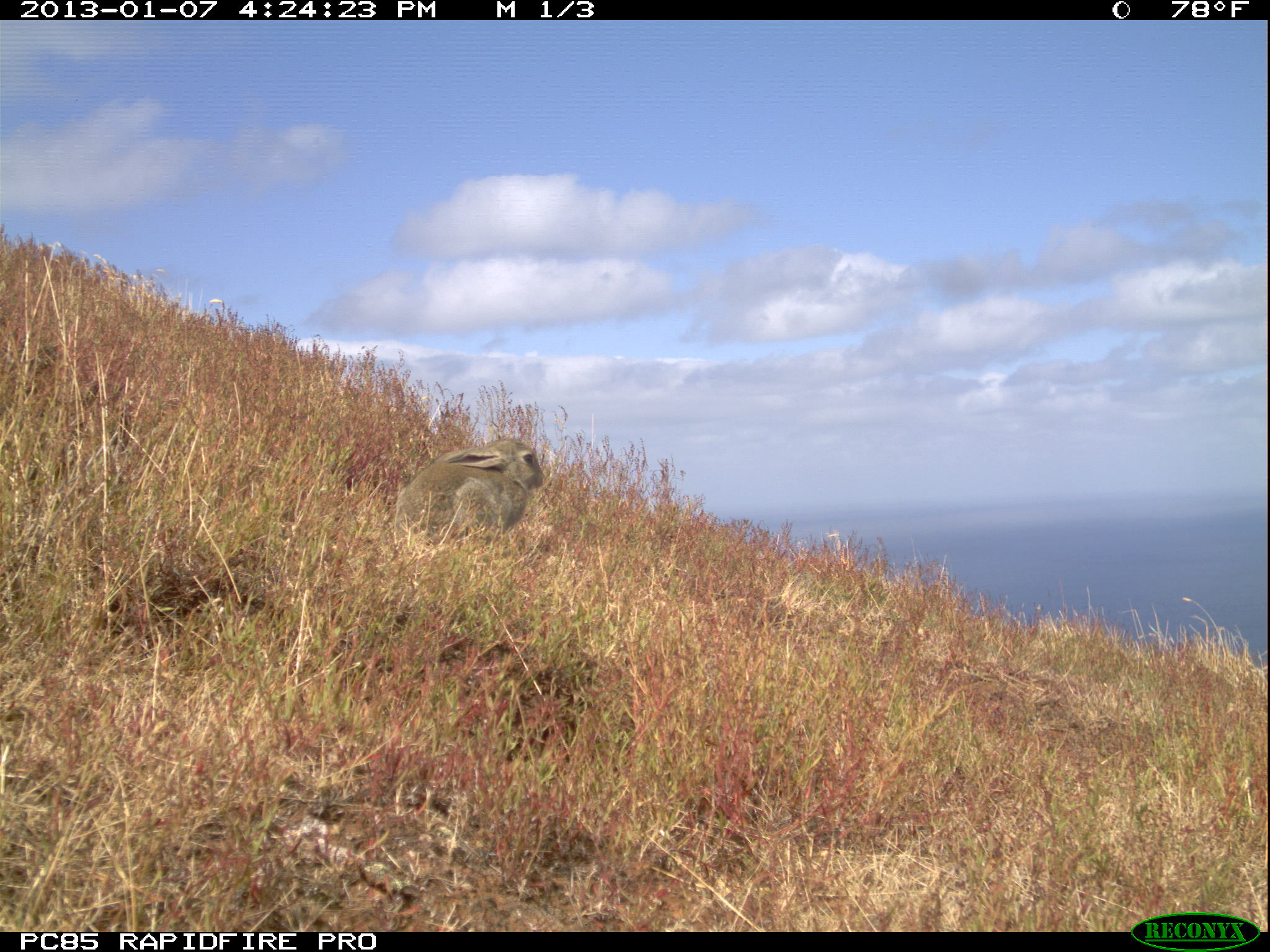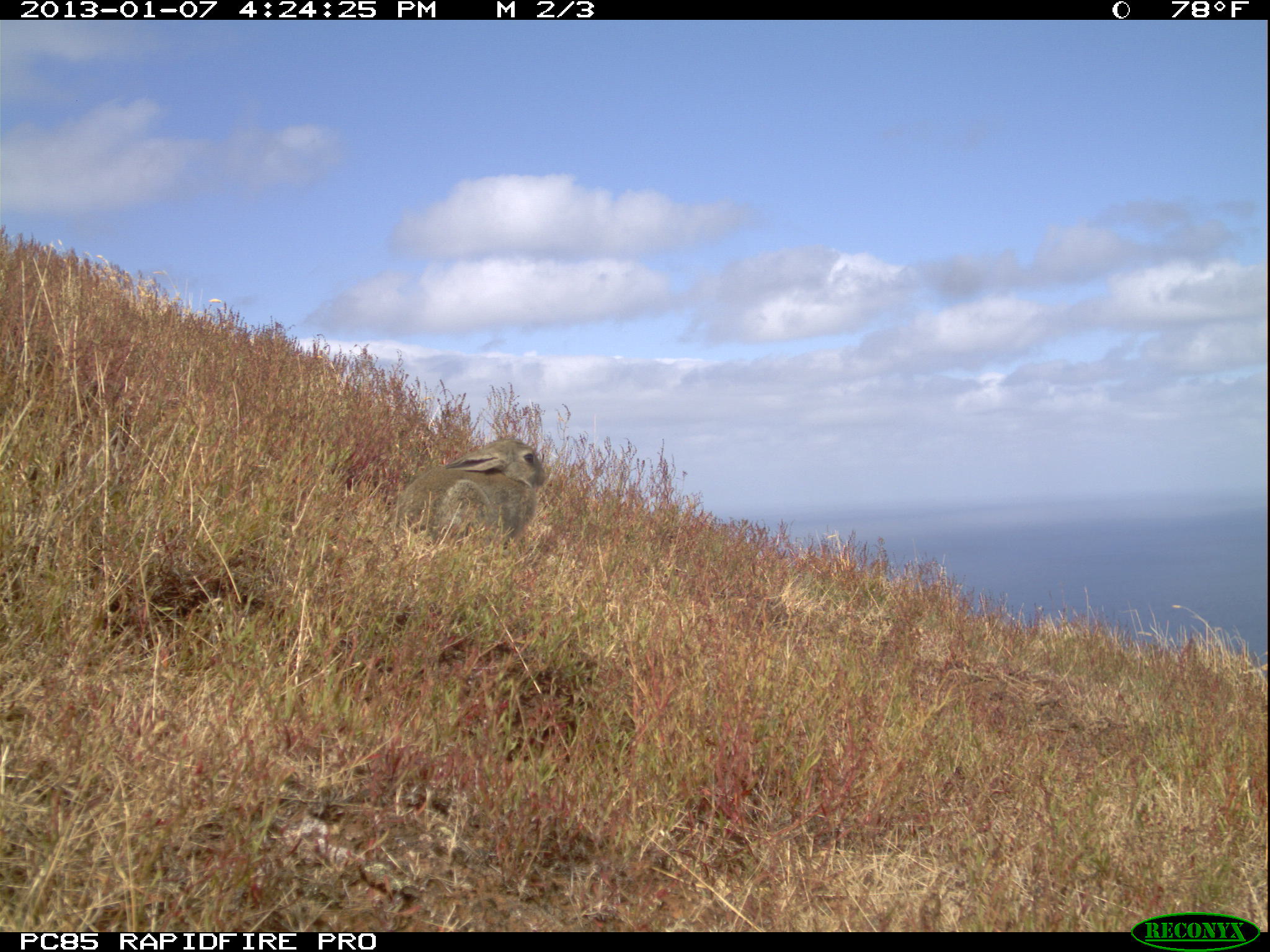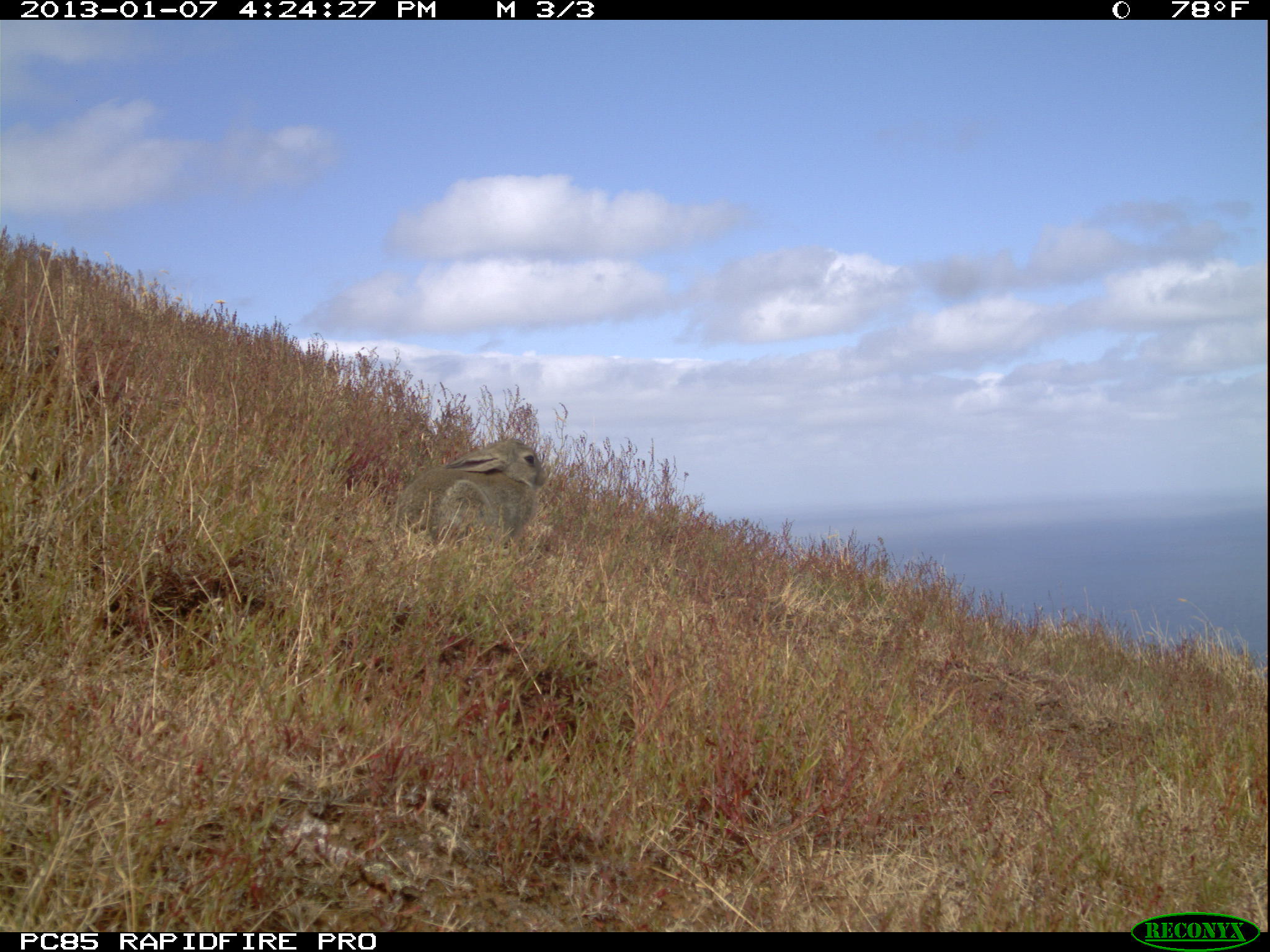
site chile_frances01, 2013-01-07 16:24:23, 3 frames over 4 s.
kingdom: Animalia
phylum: Chordata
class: Mammalia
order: Lagomorpha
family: Leporidae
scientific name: Leporidae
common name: rabbits and hares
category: rabbit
Rabbit (rabbits and hares) (Leporidae).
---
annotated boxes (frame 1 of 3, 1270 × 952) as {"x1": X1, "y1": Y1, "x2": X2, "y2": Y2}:
rabbit: {"x1": 388, "y1": 437, "x2": 546, "y2": 550}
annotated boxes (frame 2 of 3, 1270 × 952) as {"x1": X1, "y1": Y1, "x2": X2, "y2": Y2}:
rabbit: {"x1": 389, "y1": 435, "x2": 549, "y2": 561}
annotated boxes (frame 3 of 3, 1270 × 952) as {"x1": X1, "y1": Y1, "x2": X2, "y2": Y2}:
rabbit: {"x1": 390, "y1": 436, "x2": 549, "y2": 561}